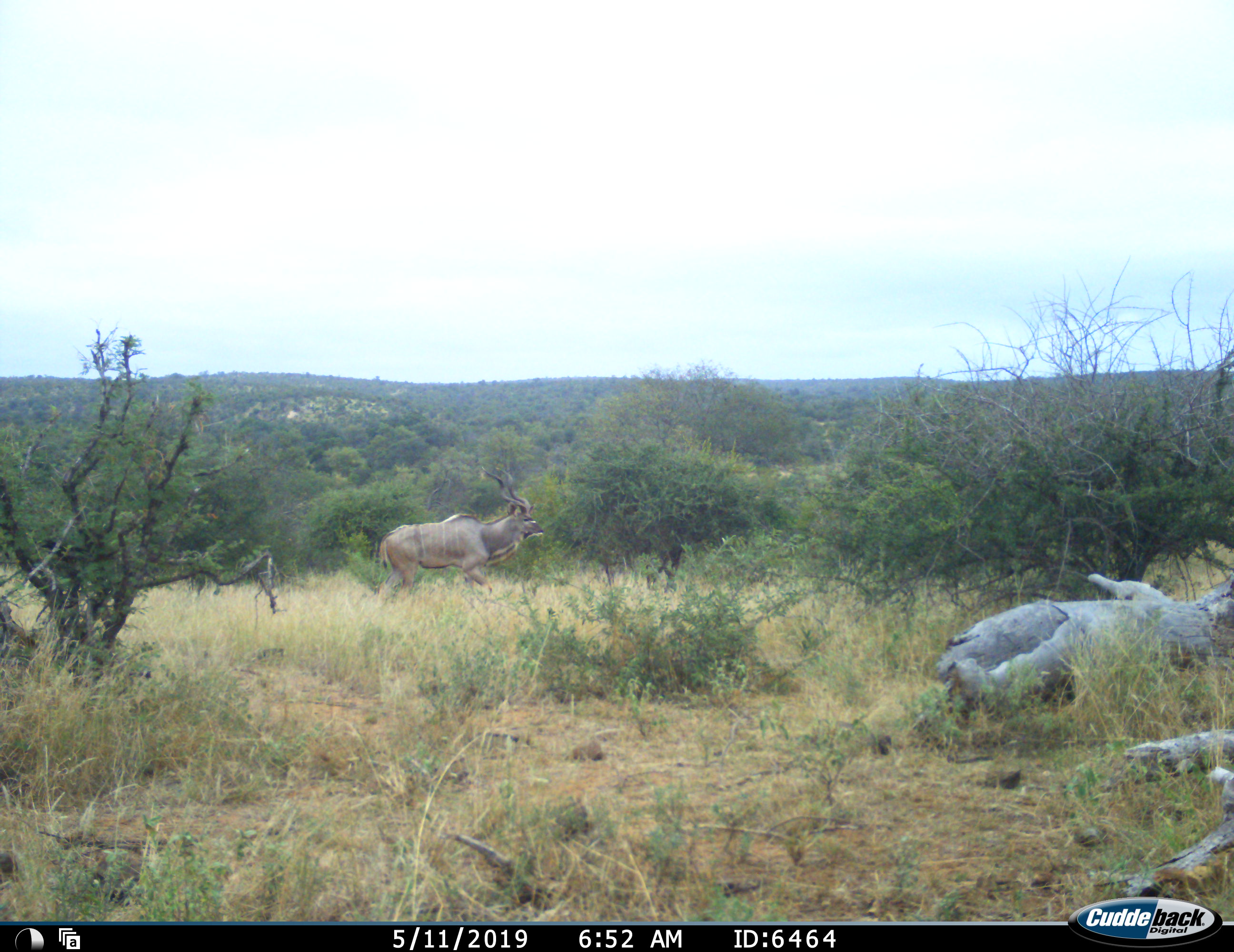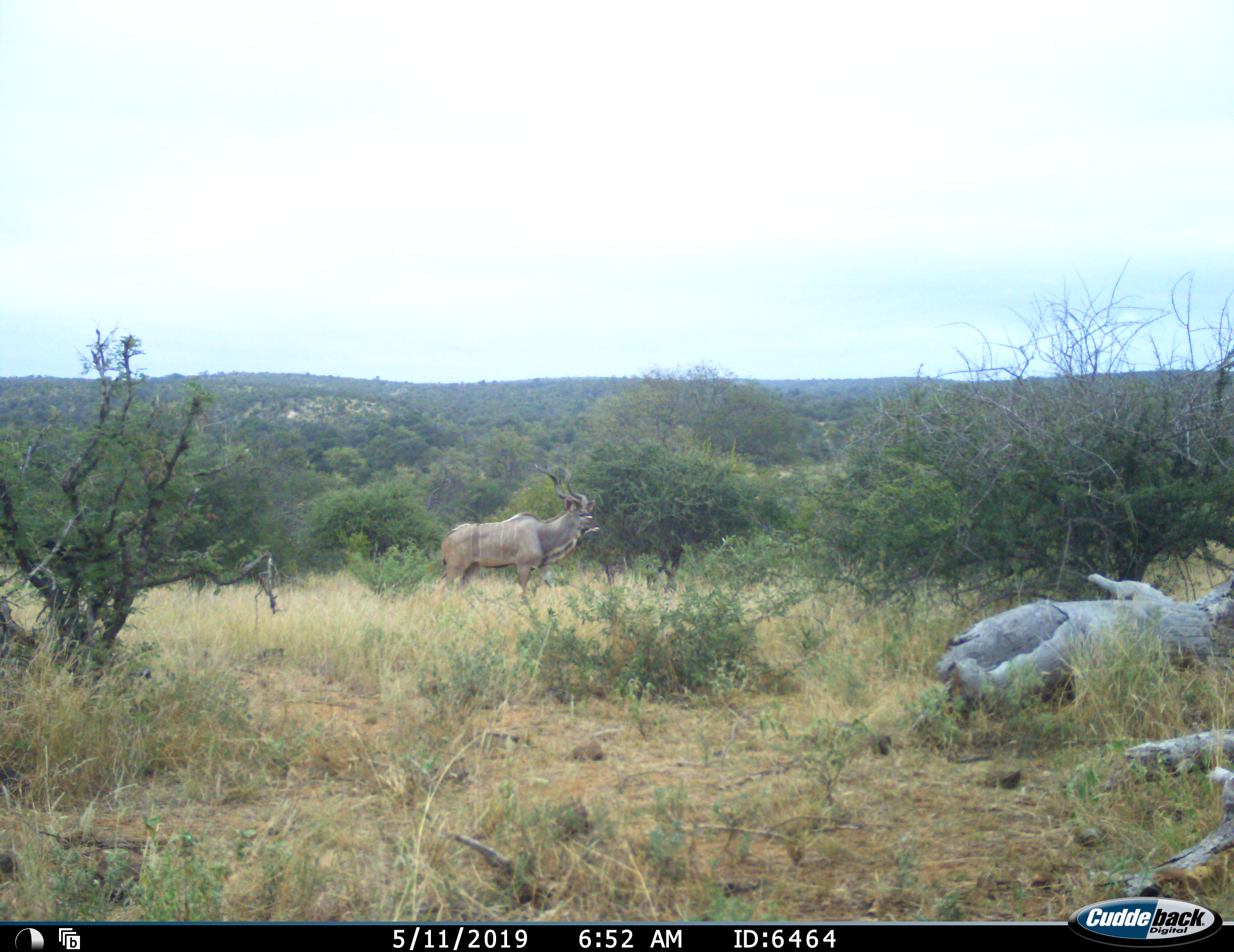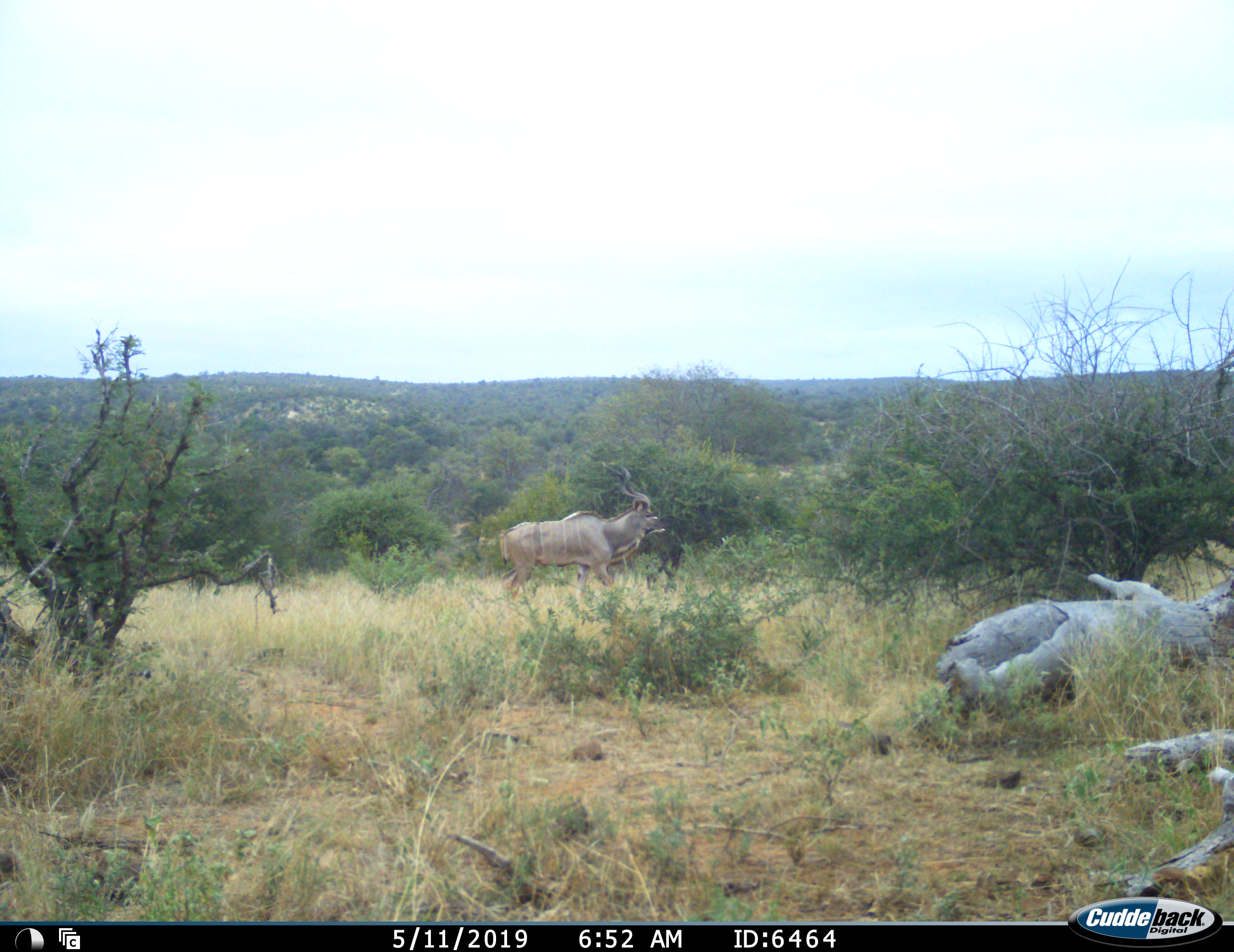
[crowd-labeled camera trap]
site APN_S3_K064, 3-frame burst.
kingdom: Animalia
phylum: Chordata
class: Mammalia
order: Artiodactyla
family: Bovidae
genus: Tragelaphus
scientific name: Tragelaphus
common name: kudu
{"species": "kudu (Tragelaphus)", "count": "1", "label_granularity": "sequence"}